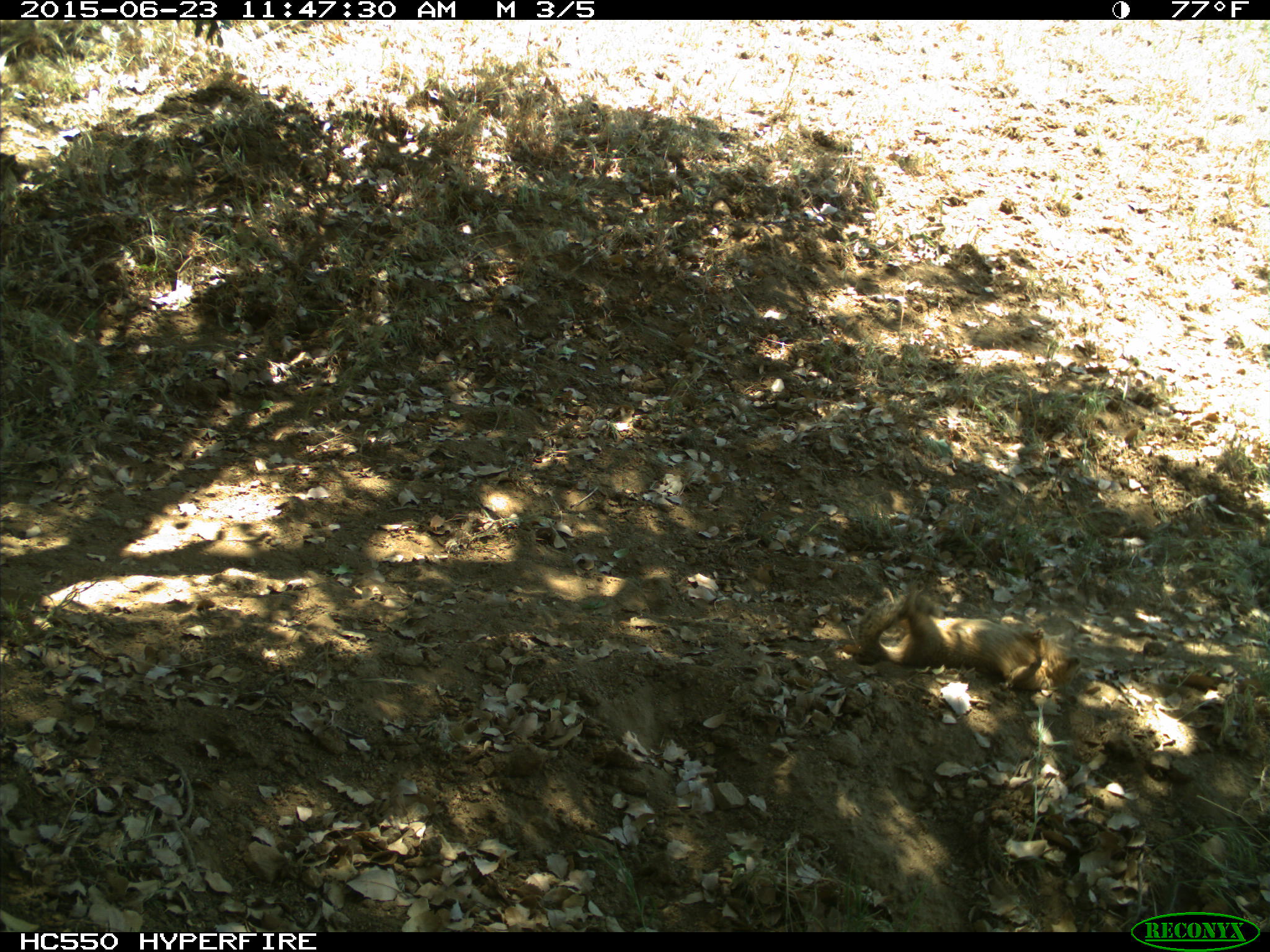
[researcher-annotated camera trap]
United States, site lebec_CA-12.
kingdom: Animalia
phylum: Chordata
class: Mammalia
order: Rodentia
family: Sciuridae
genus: Otospermophilus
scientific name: Otospermophilus beecheyi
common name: california ground squirrel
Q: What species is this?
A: Otospermophilus beecheyi (california ground squirrel).